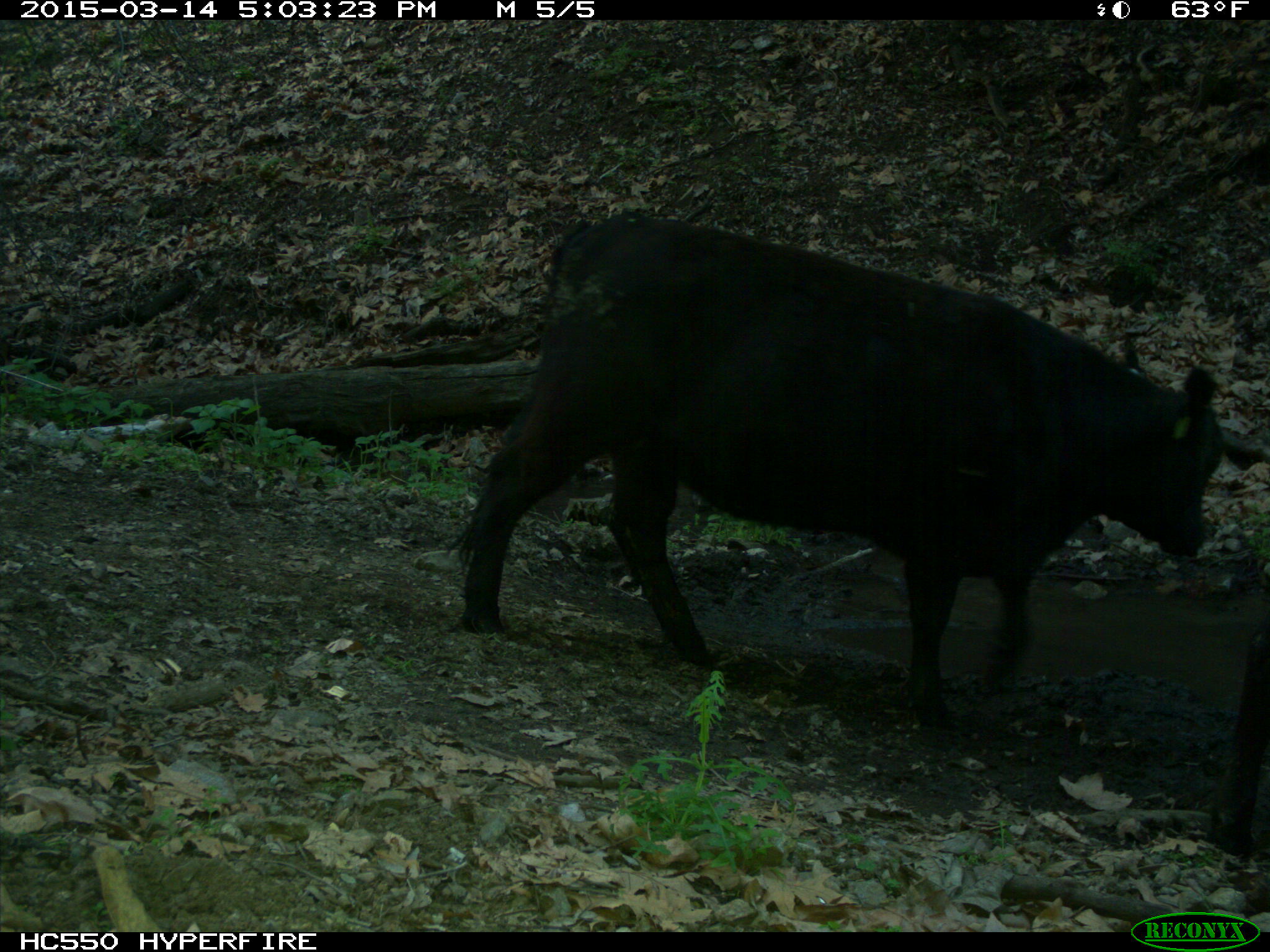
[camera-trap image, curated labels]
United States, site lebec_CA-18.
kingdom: Animalia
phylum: Chordata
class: Mammalia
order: Artiodactyla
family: Bovidae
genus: Bos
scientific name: Bos taurus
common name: domestic cow